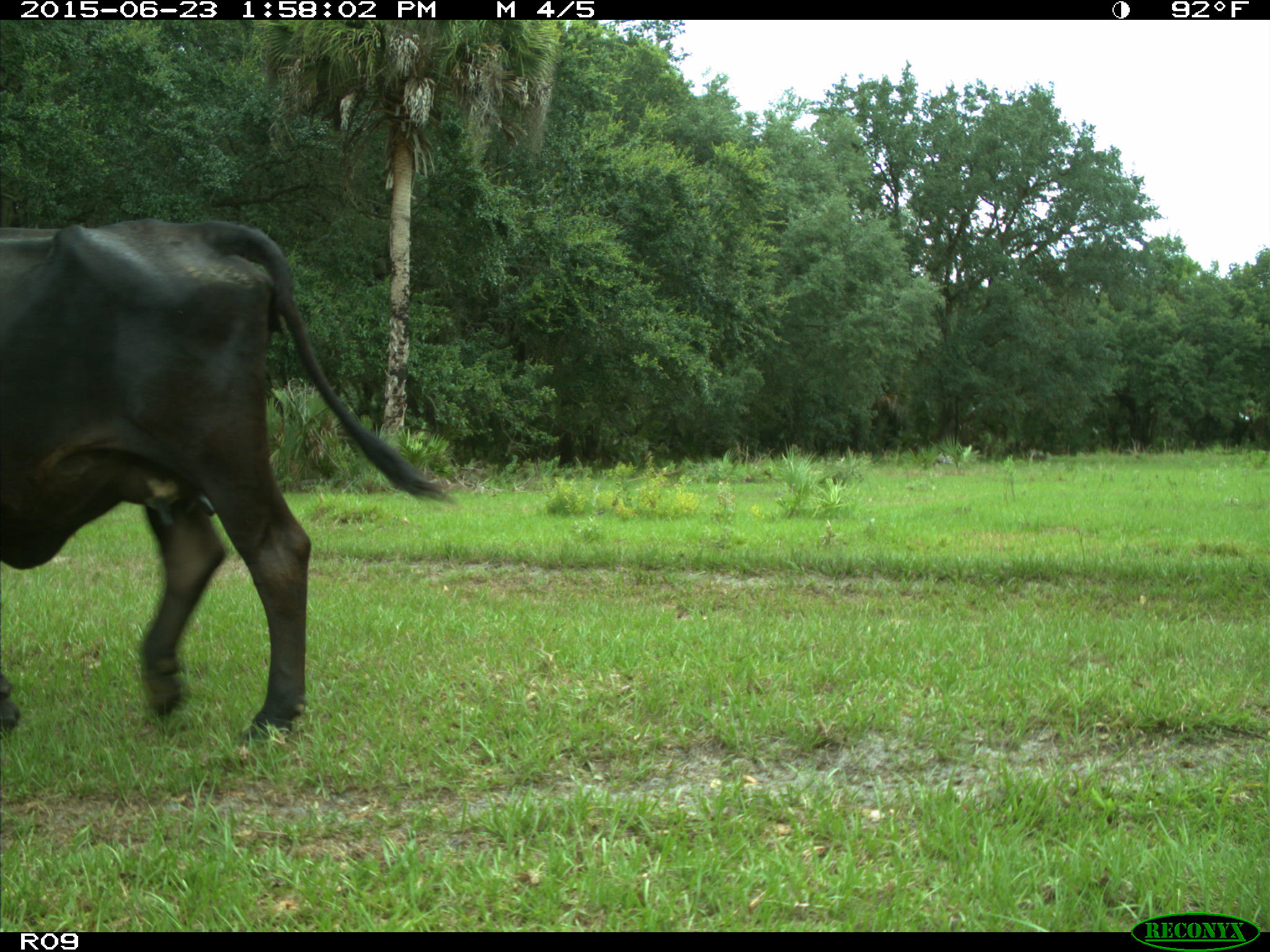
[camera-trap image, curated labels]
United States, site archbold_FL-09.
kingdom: Animalia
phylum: Chordata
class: Mammalia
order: Artiodactyla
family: Bovidae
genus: Bos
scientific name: Bos taurus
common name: domestic cow